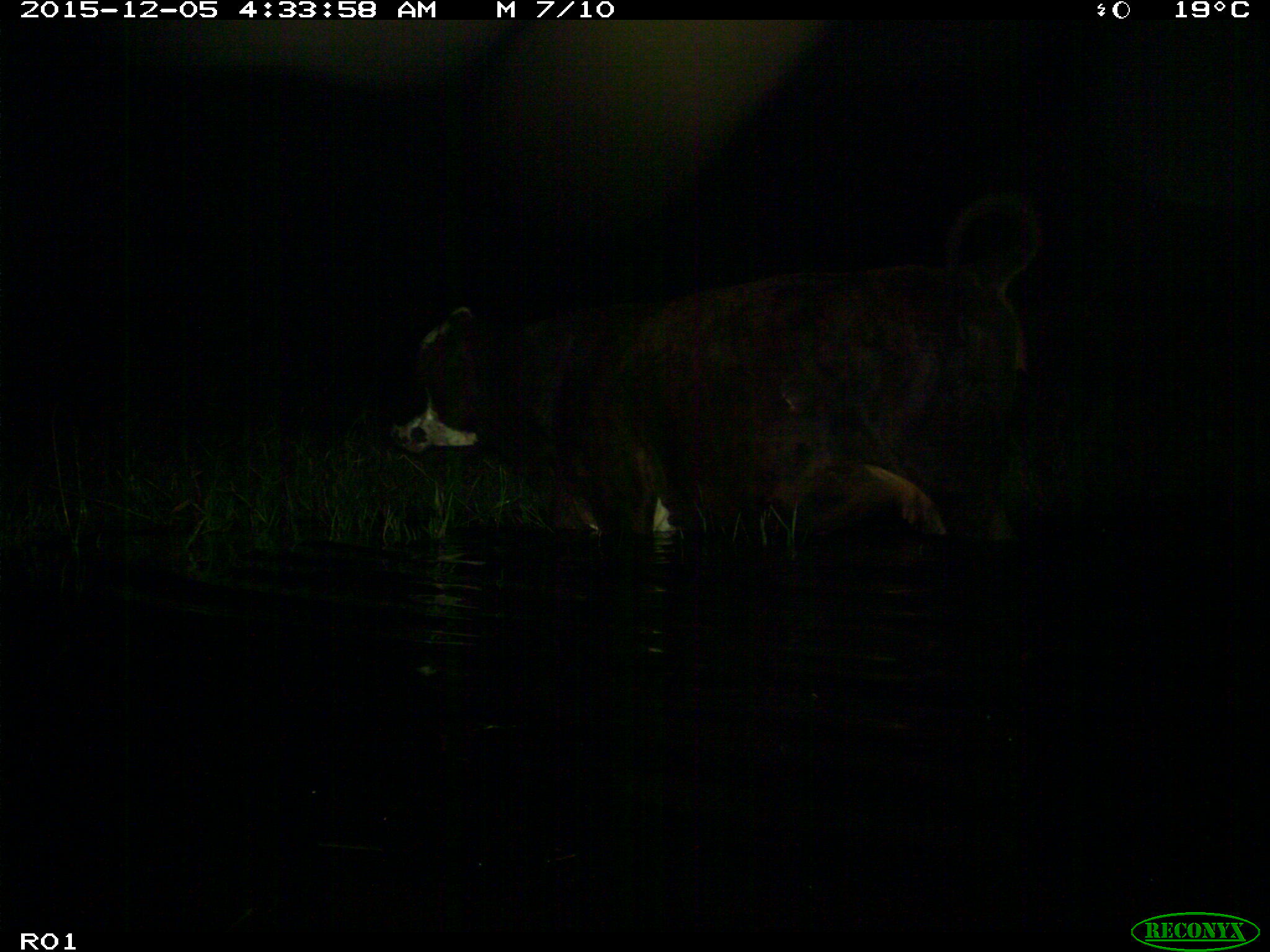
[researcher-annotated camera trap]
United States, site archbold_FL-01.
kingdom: Animalia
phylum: Chordata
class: Mammalia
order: Artiodactyla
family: Bovidae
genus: Bos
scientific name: Bos taurus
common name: domestic cow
Bos taurus (domestic cow).